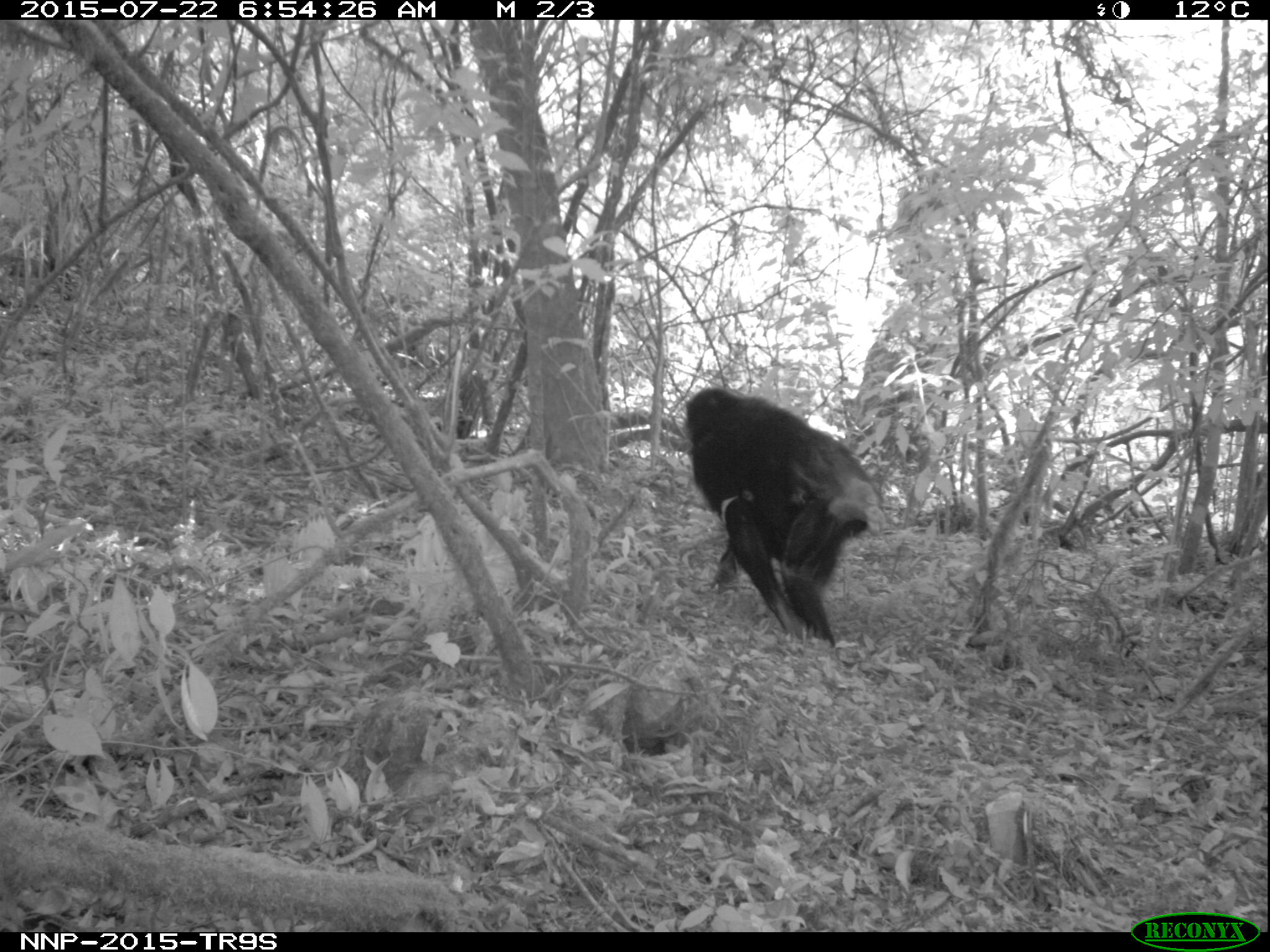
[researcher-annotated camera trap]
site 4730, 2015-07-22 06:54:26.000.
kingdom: Animalia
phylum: Chordata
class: Mammalia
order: Primates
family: Hominidae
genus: Pan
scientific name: Pan troglodytes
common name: chimpanzee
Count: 2.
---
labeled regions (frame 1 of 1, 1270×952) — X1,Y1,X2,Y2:
pan troglodytes: 684,387,882,649